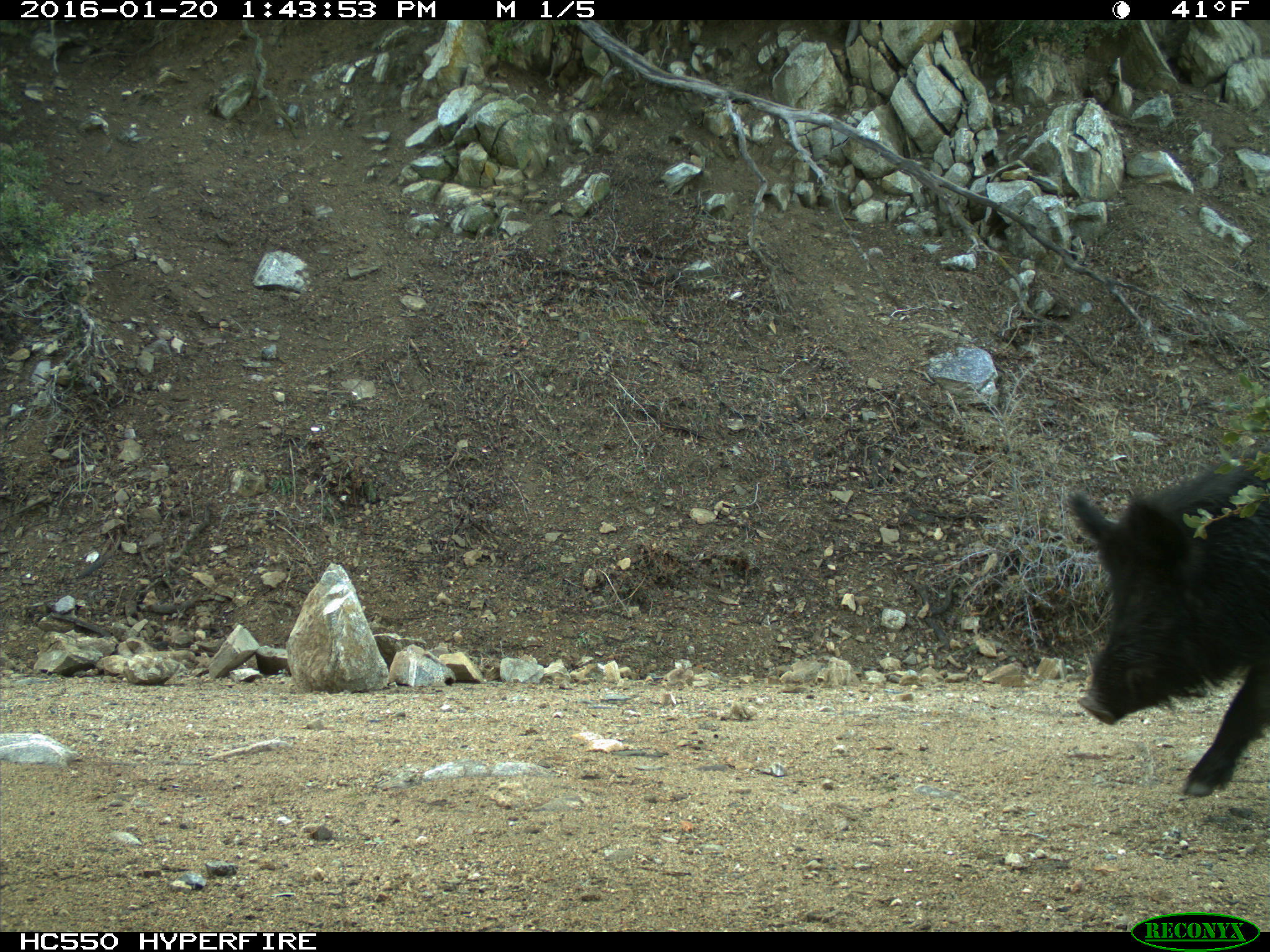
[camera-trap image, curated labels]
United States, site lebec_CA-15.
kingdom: Animalia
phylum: Chordata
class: Mammalia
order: Artiodactyla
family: Suidae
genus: Sus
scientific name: Sus scrofa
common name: wild boar